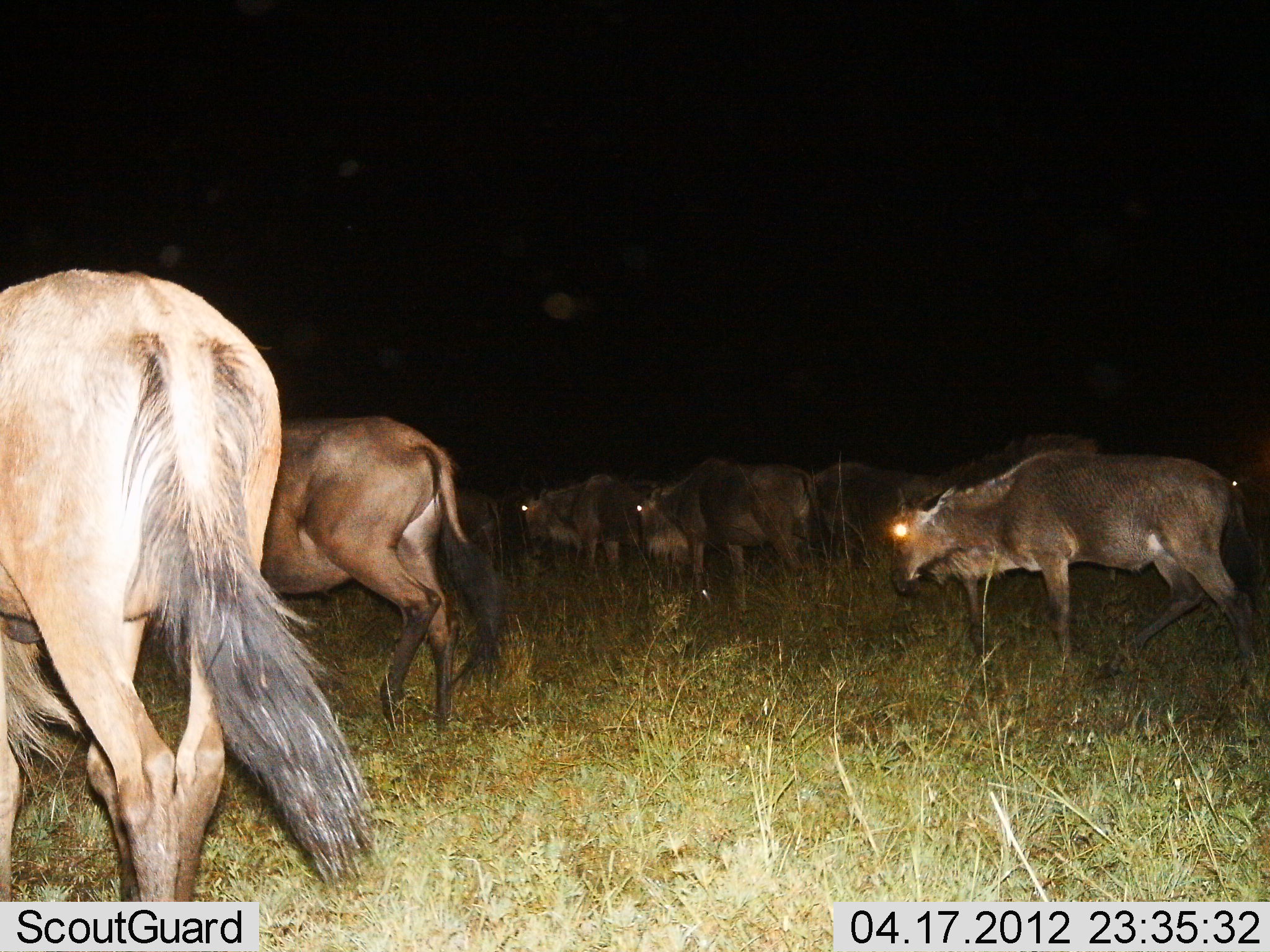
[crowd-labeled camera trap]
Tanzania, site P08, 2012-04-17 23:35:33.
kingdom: Animalia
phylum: Chordata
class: Mammalia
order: Artiodactyla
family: Bovidae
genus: Connochaetes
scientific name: Connochaetes taurinus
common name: blue wildebeest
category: wildebeest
Wildebeest (blue wildebeest) (Connochaetes taurinus), count 8. Behavior (volunteer vote fractions): standing 10%, resting 0%, moving 90%, interacting 0%. Young present (vote fraction): 0%. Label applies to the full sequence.